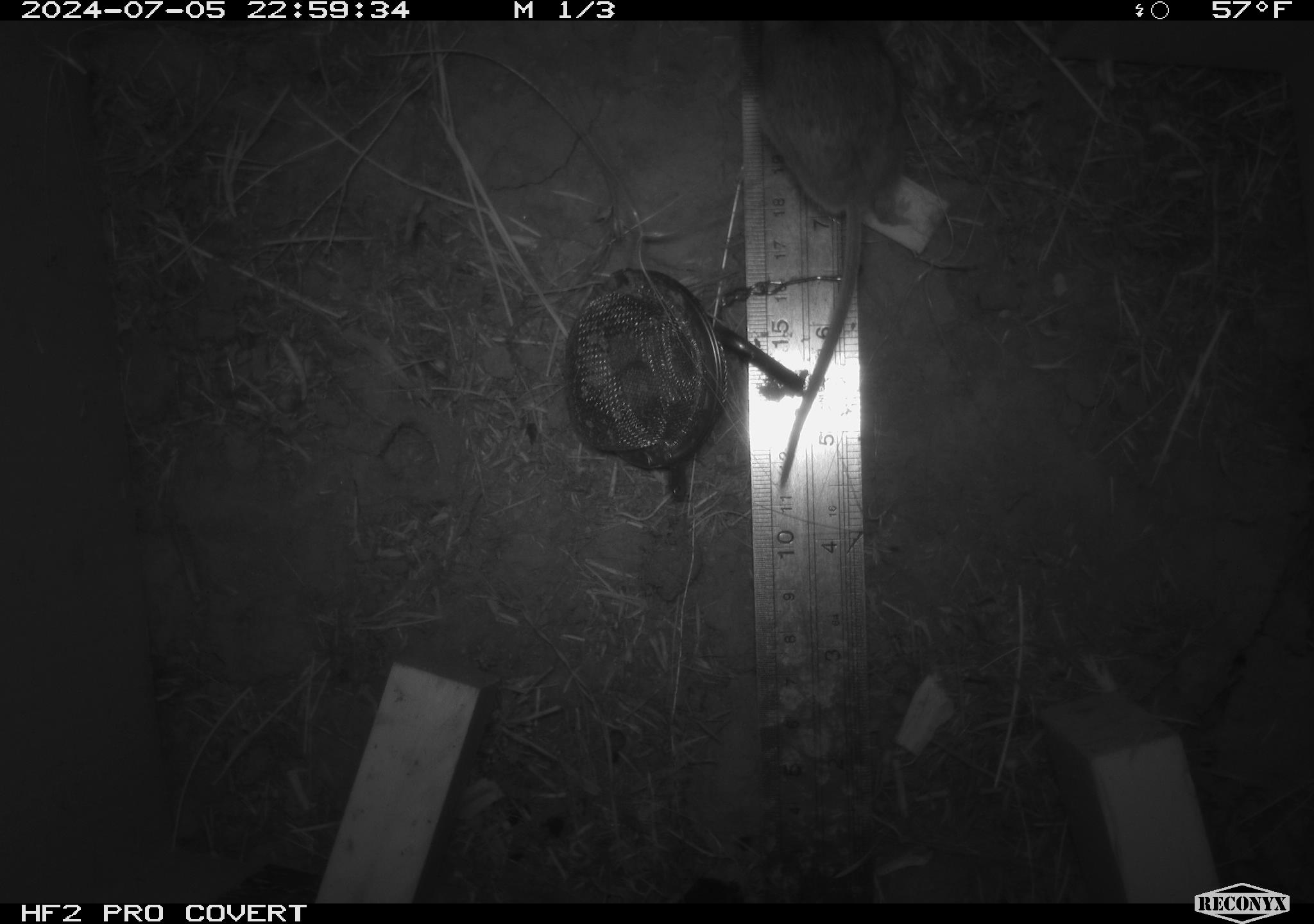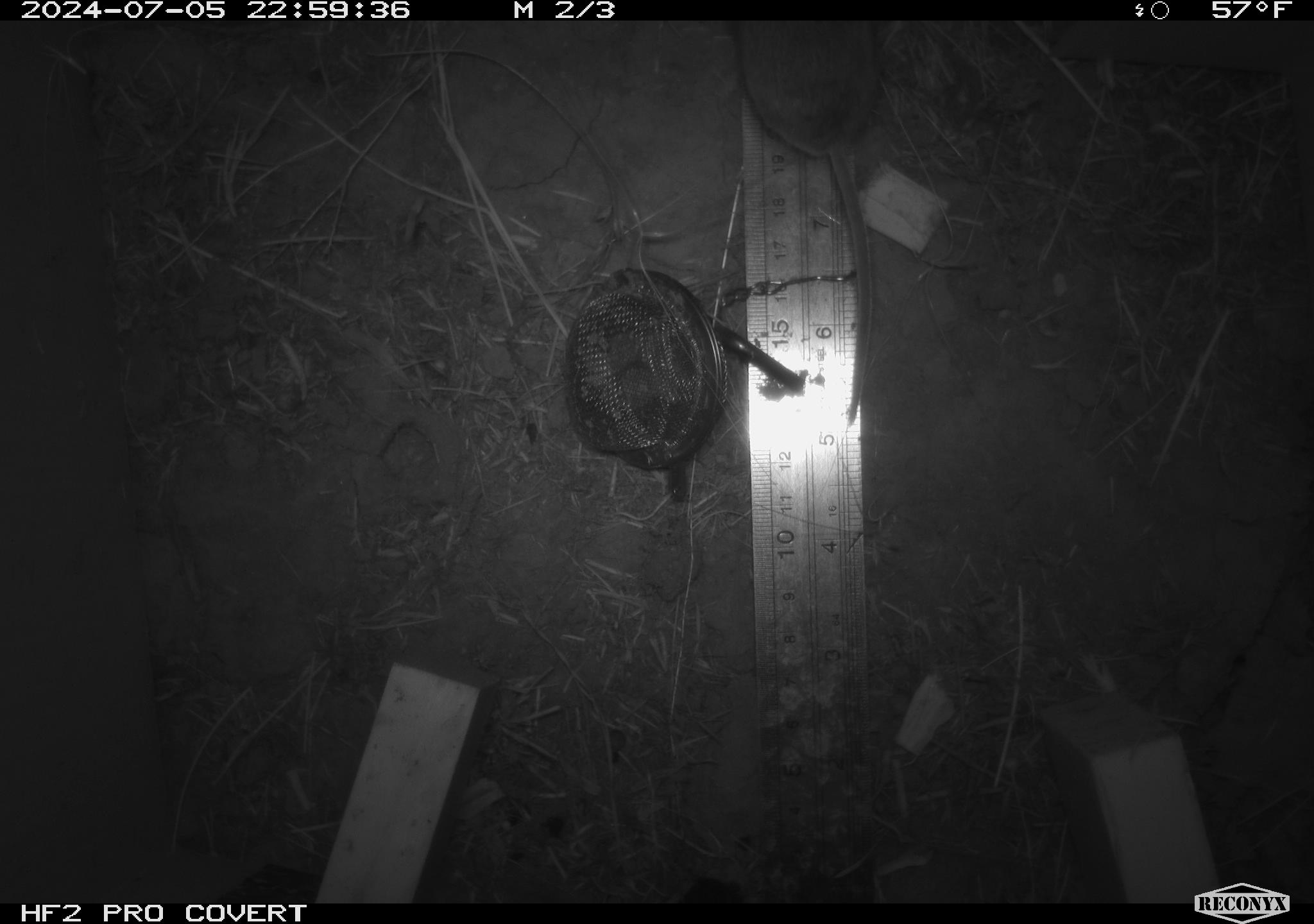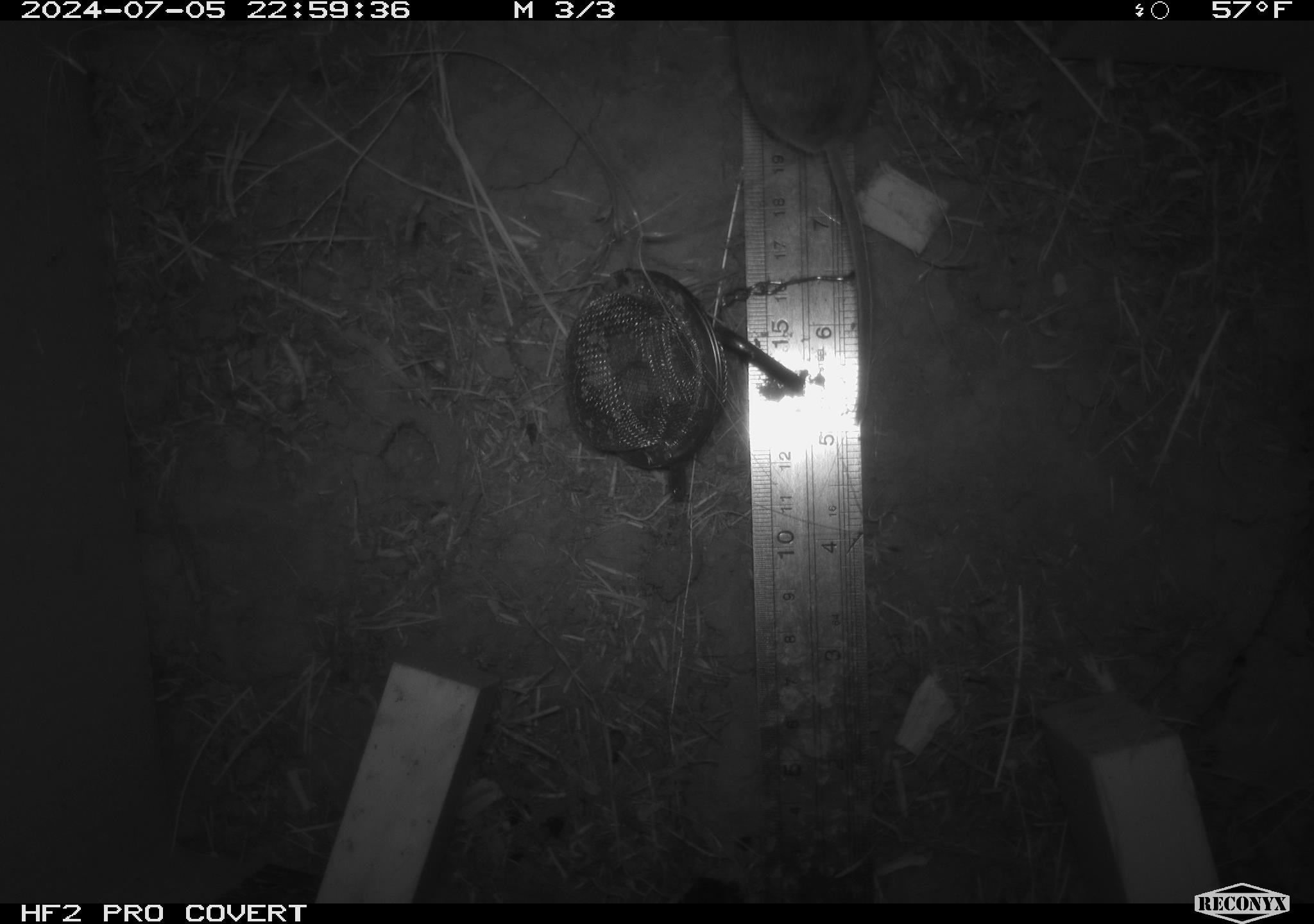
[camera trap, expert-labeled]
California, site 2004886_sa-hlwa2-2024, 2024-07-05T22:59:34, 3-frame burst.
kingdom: Animalia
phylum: Chordata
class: Mammalia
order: Rodentia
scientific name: Rodentia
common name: mouse species